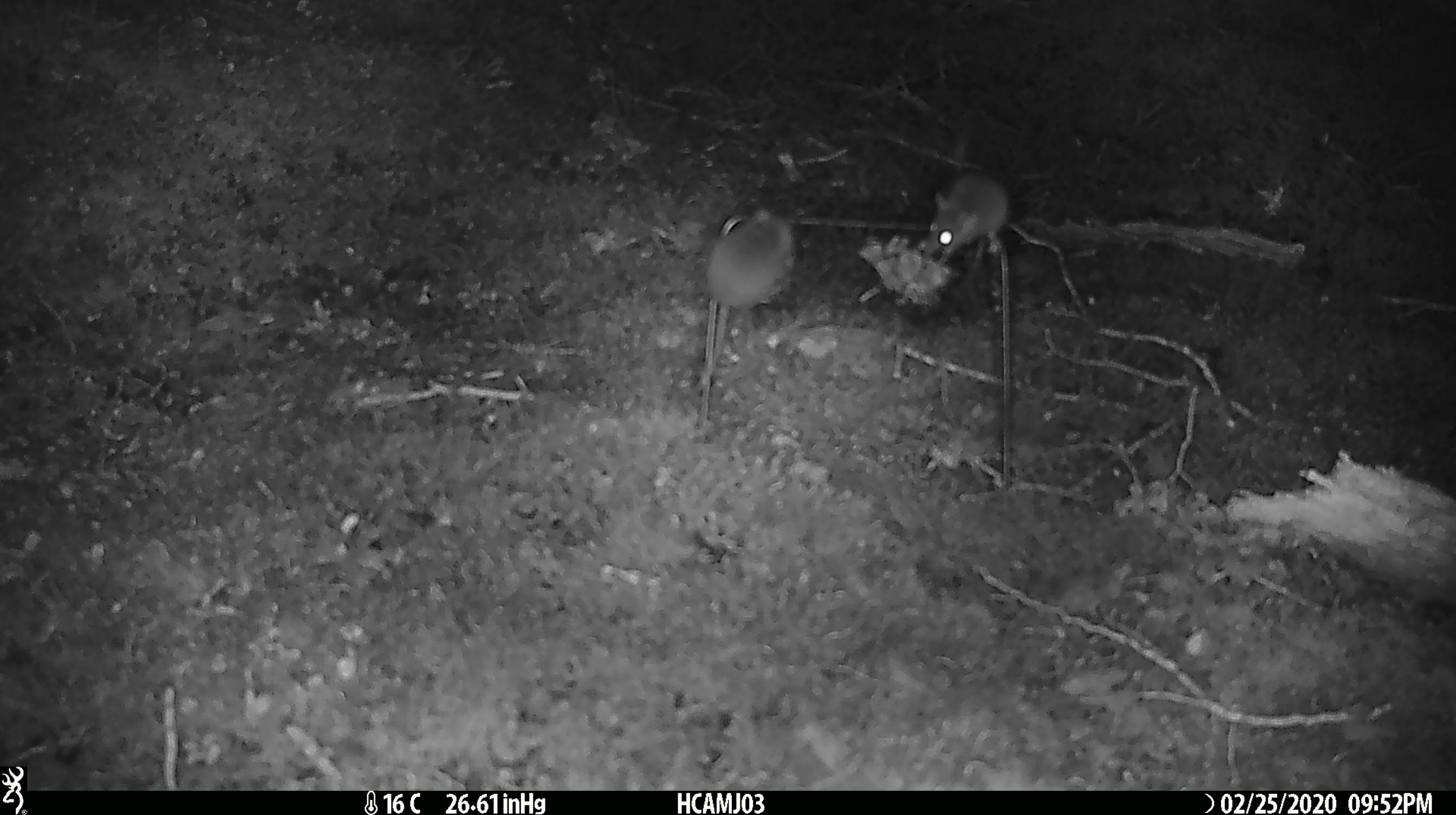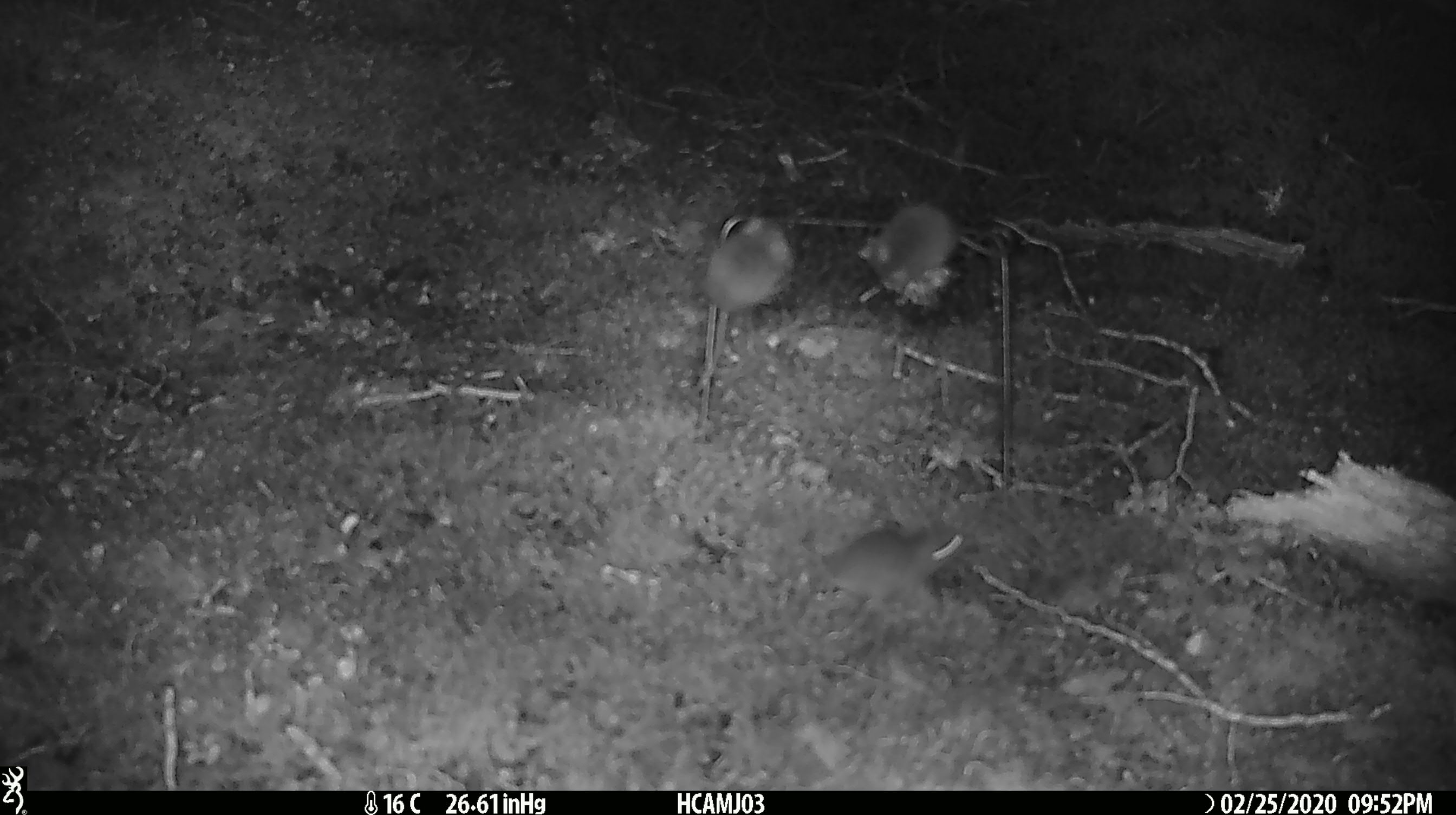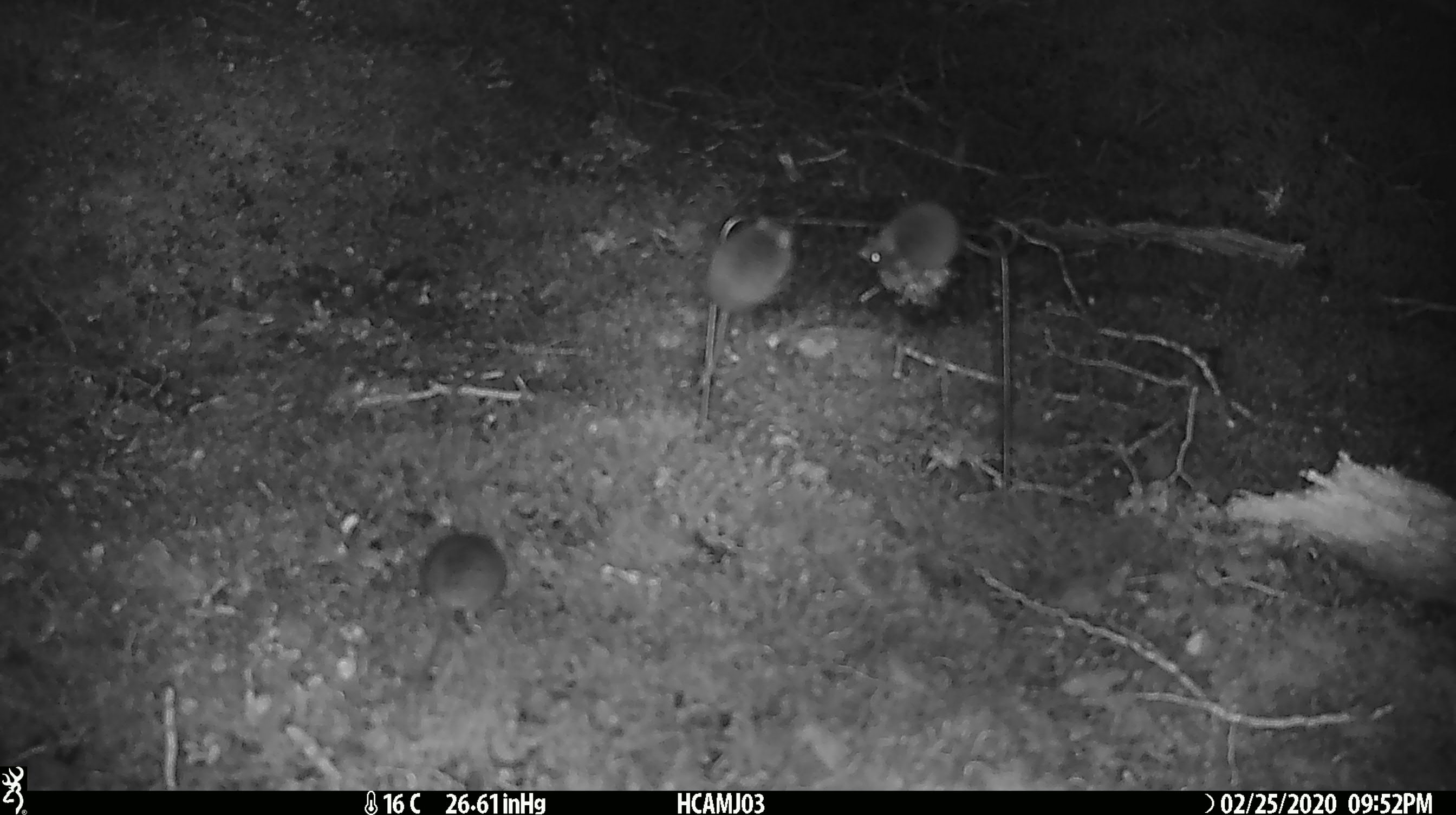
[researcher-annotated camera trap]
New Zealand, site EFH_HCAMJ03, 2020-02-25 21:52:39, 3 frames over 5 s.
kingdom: Animalia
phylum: Chordata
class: Mammalia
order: Rodentia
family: Muridae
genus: Mus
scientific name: Mus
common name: mouse